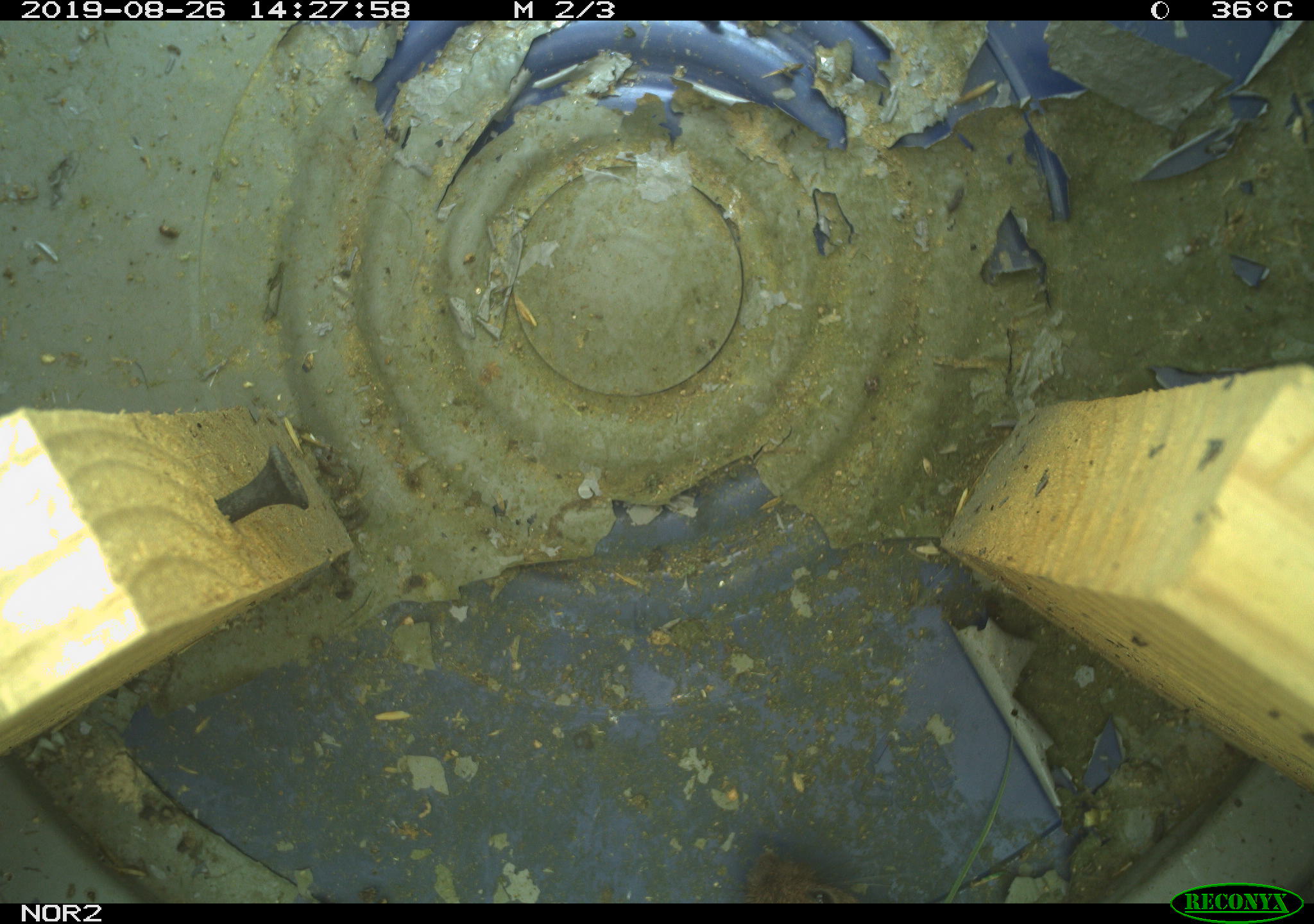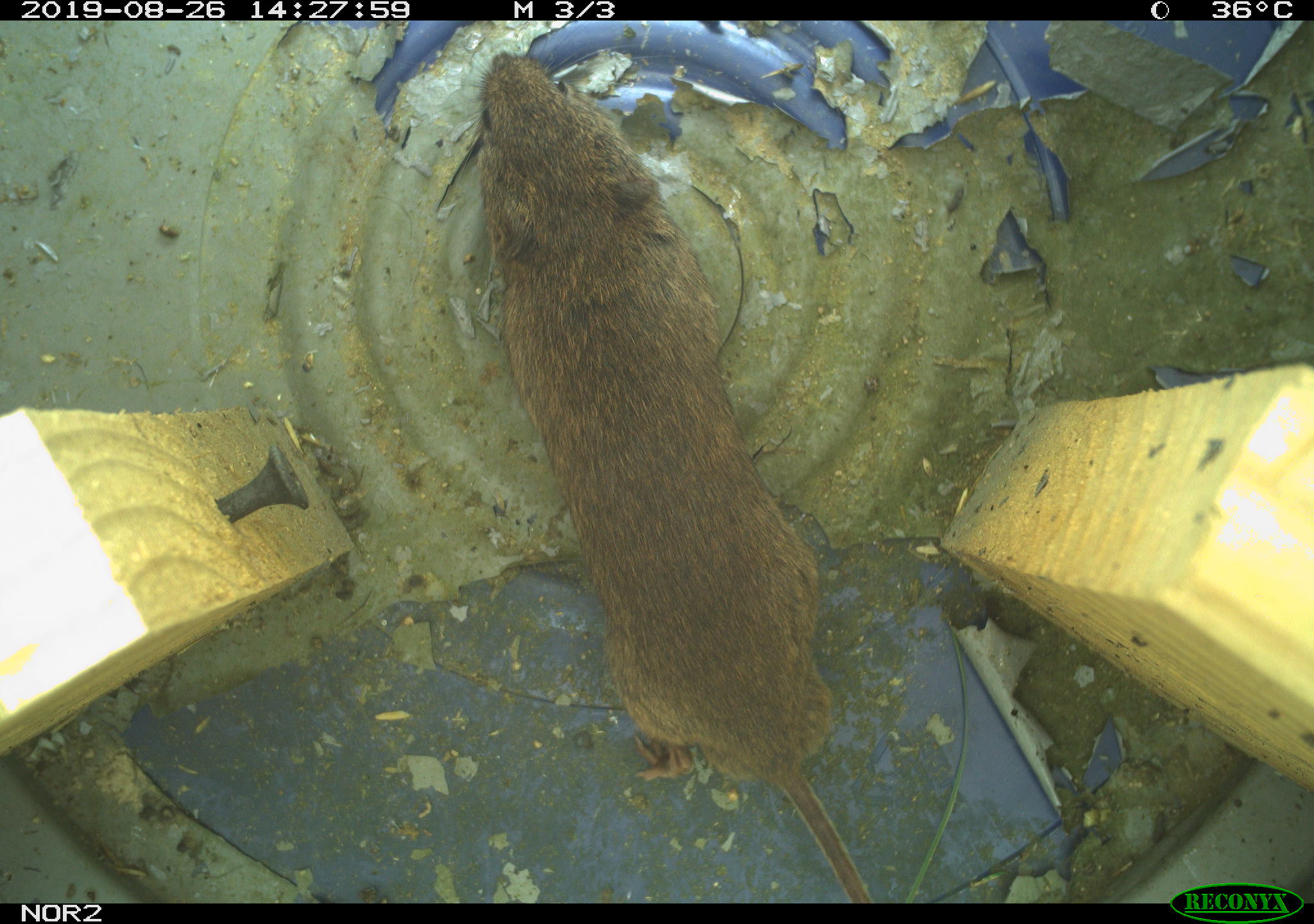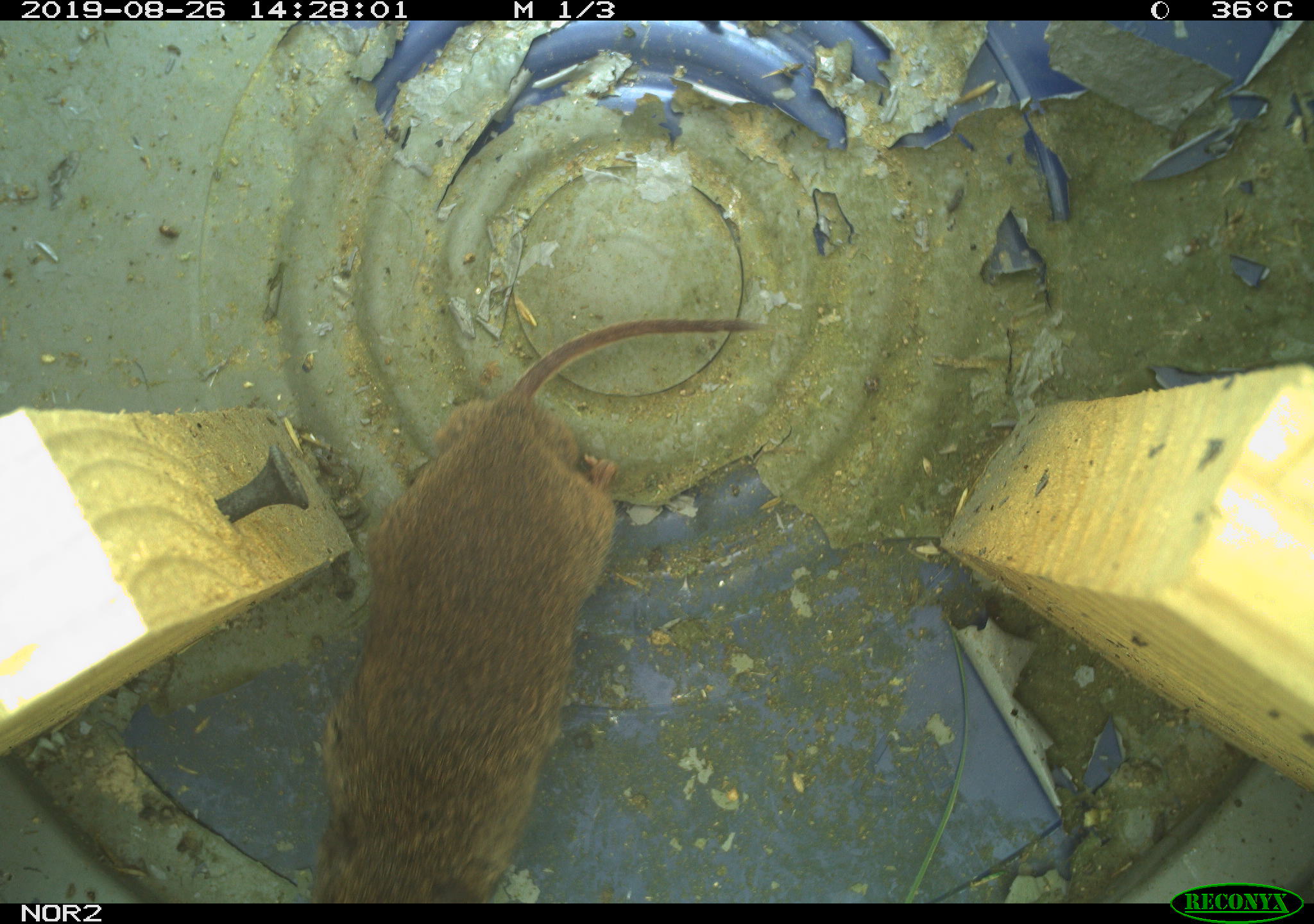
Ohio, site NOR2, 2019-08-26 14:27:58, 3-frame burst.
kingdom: Animalia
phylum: Chordata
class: Mammalia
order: Rodentia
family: Cricetidae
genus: Microtus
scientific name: Microtus pennsylvanicus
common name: meadow vole